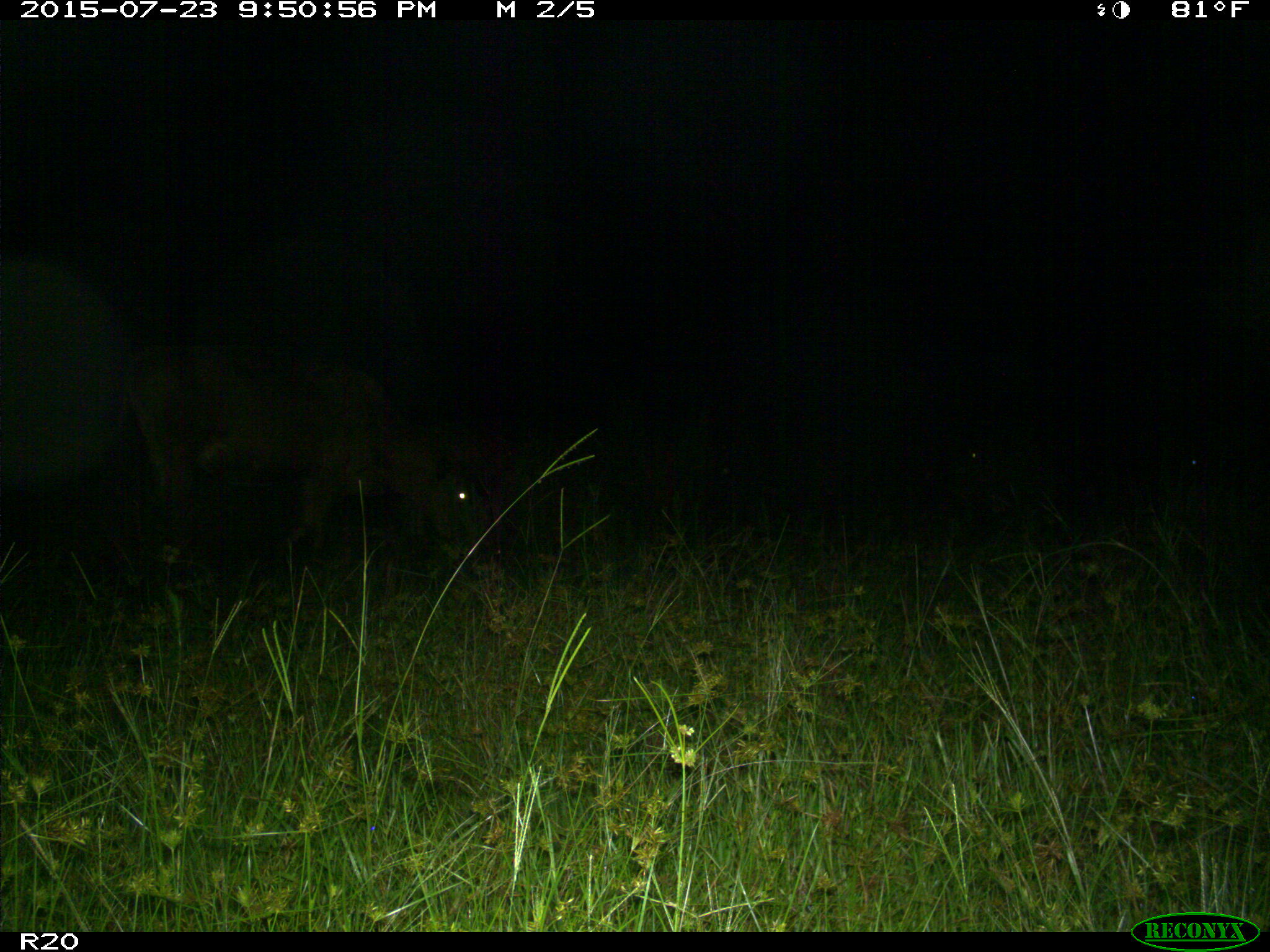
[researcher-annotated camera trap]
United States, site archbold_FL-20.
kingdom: Animalia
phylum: Chordata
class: Mammalia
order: Artiodactyla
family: Bovidae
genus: Bos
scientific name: Bos taurus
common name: domestic cow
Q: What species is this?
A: Bos taurus (domestic cow).